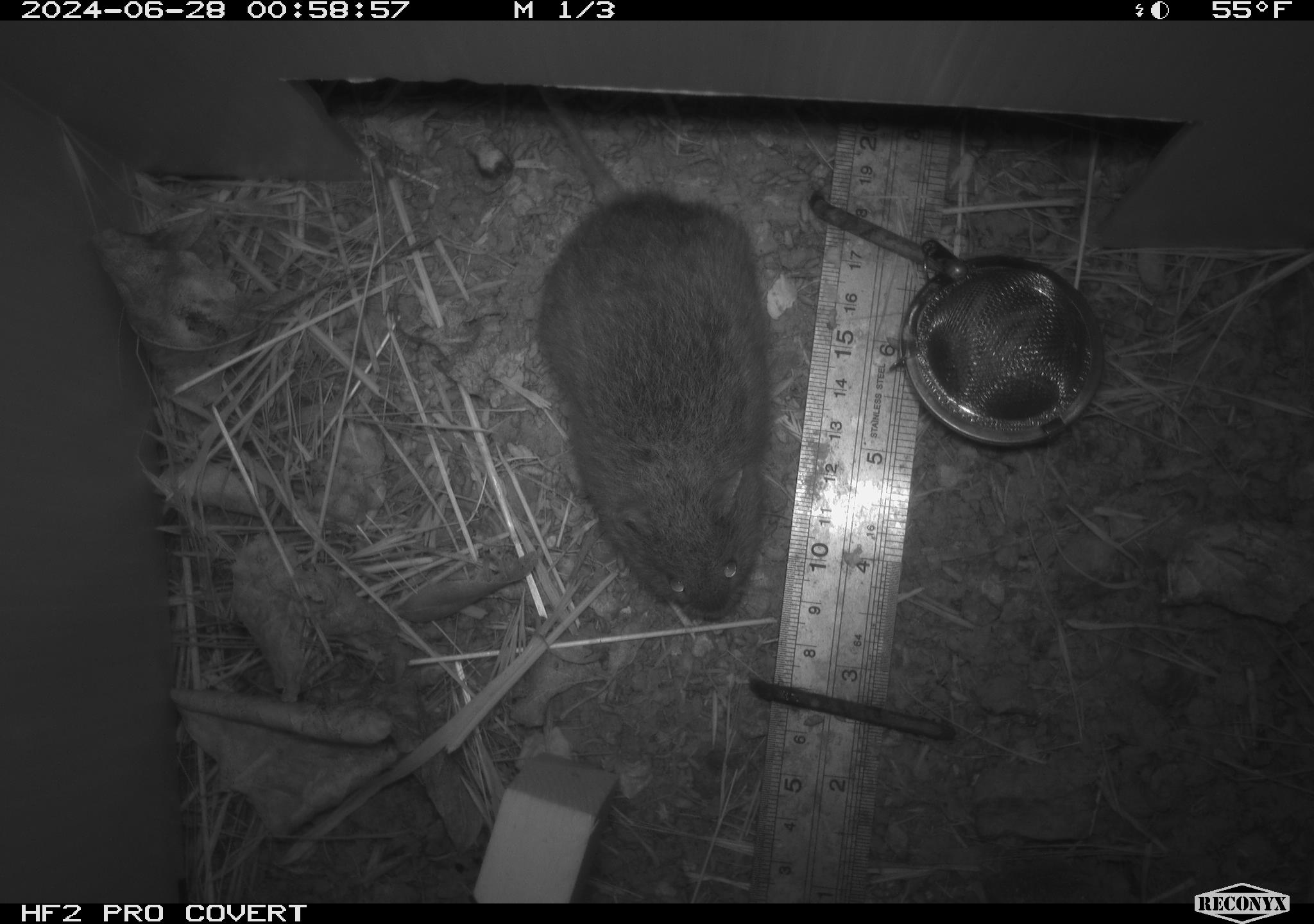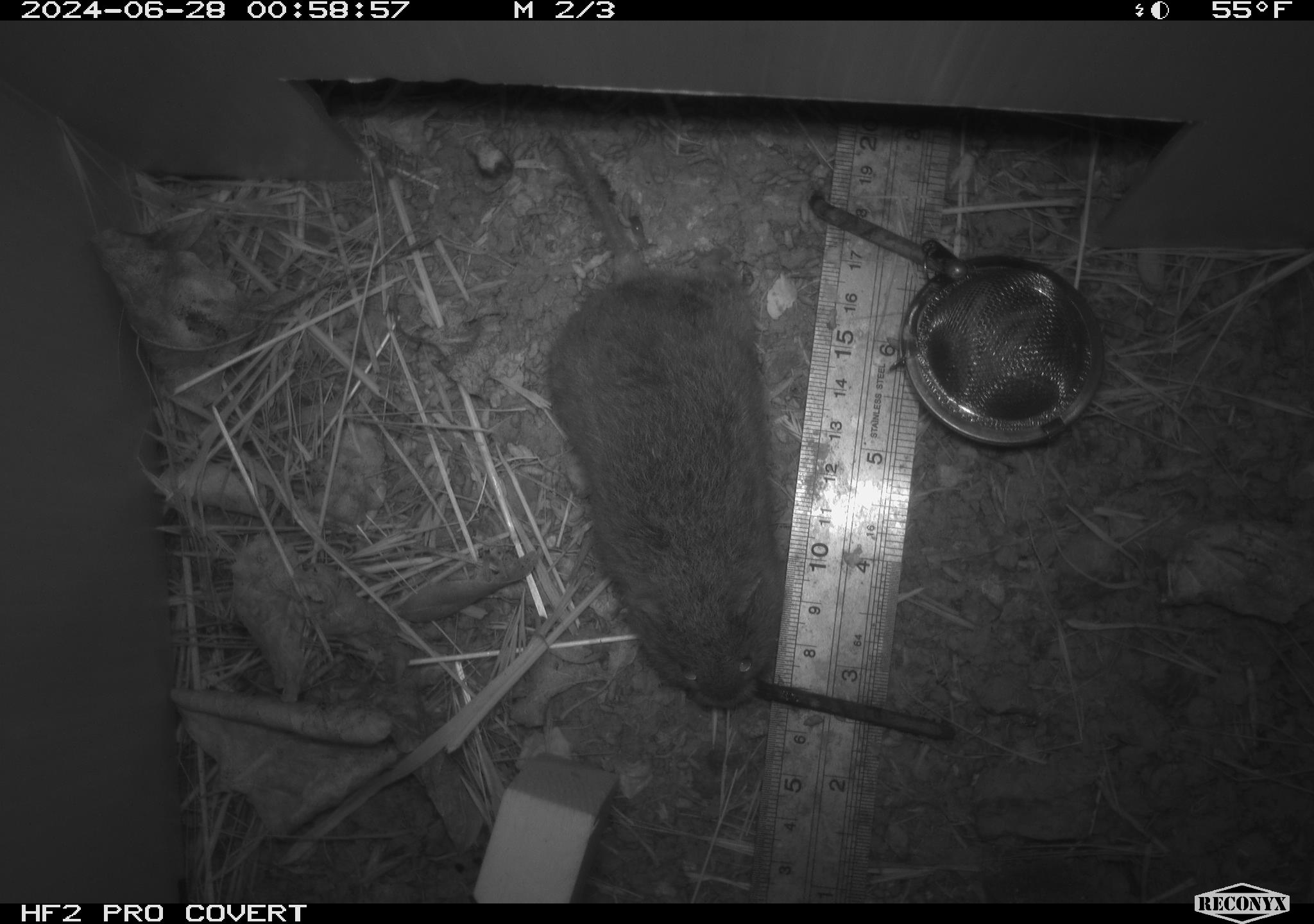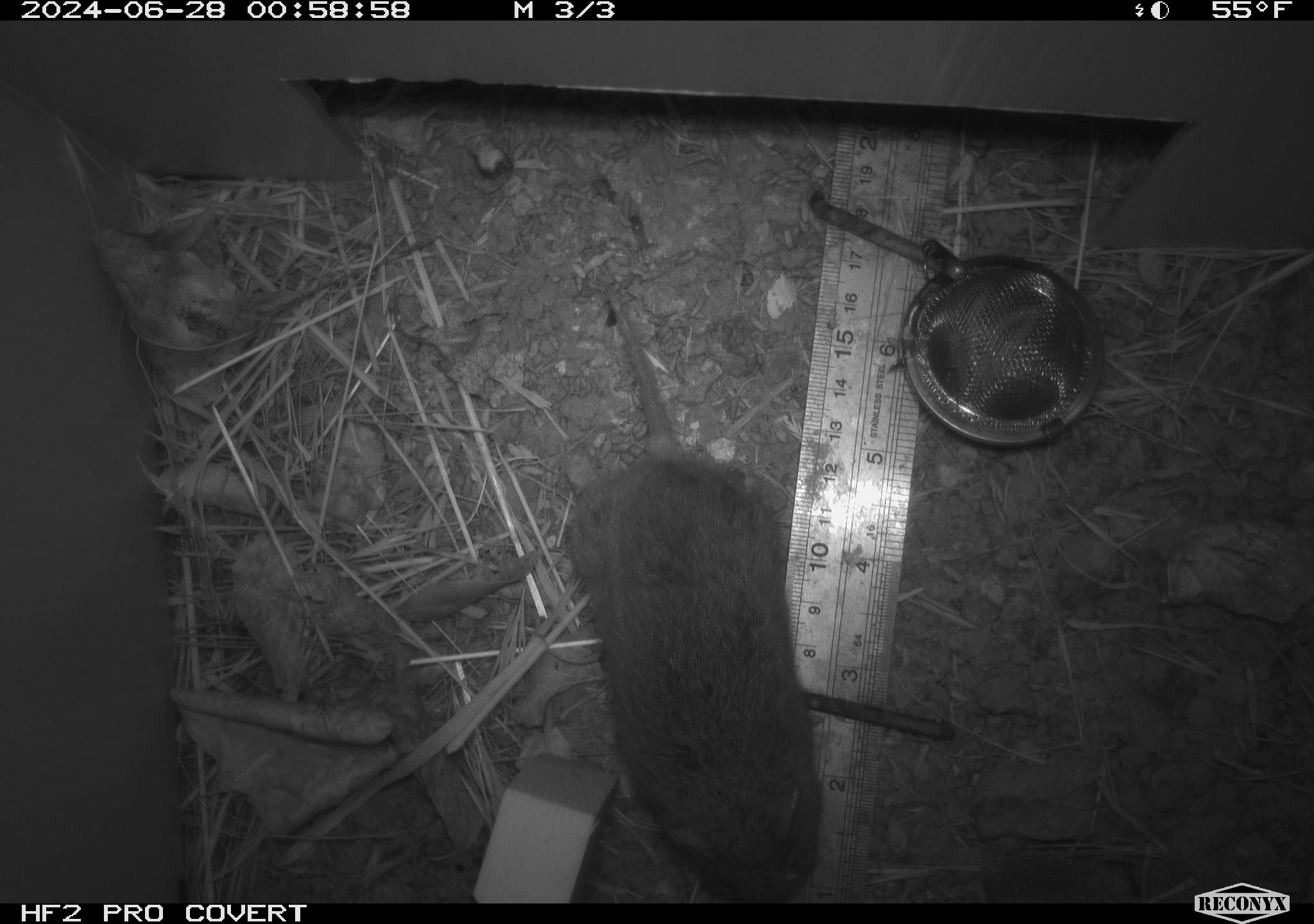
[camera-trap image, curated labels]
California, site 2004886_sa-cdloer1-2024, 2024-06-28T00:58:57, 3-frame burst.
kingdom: Animalia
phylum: Chordata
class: Mammalia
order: Rodentia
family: Cricetidae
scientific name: Arvicolinae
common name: voles, lemmings, and muskrats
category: arvicolinae subfamily